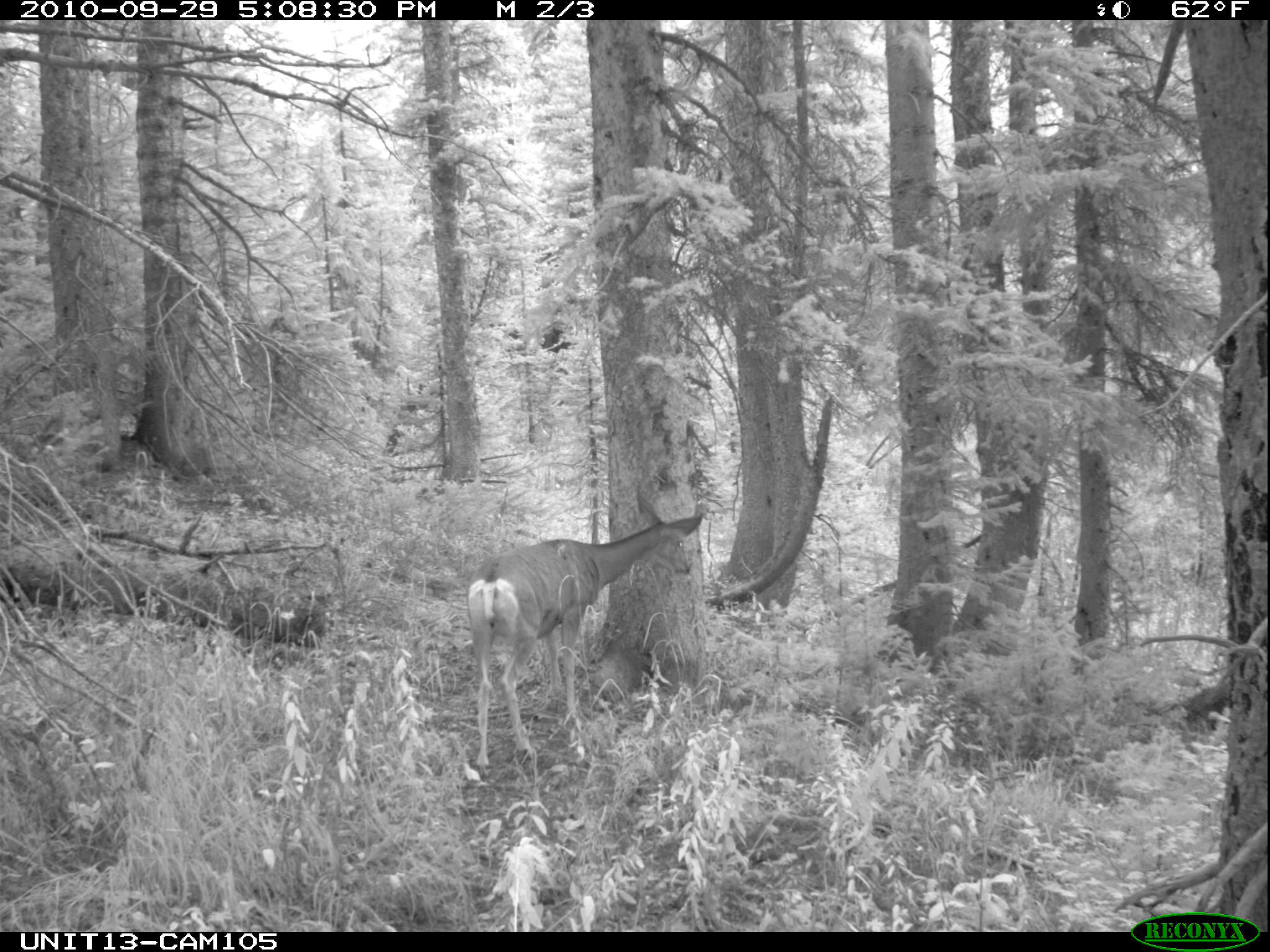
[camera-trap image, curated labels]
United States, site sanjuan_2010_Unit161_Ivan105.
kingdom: Animalia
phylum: Chordata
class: Mammalia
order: Artiodactyla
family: Cervidae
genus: Odocoileus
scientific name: Odocoileus hemionus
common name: mule deer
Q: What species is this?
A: Odocoileus hemionus (mule deer).